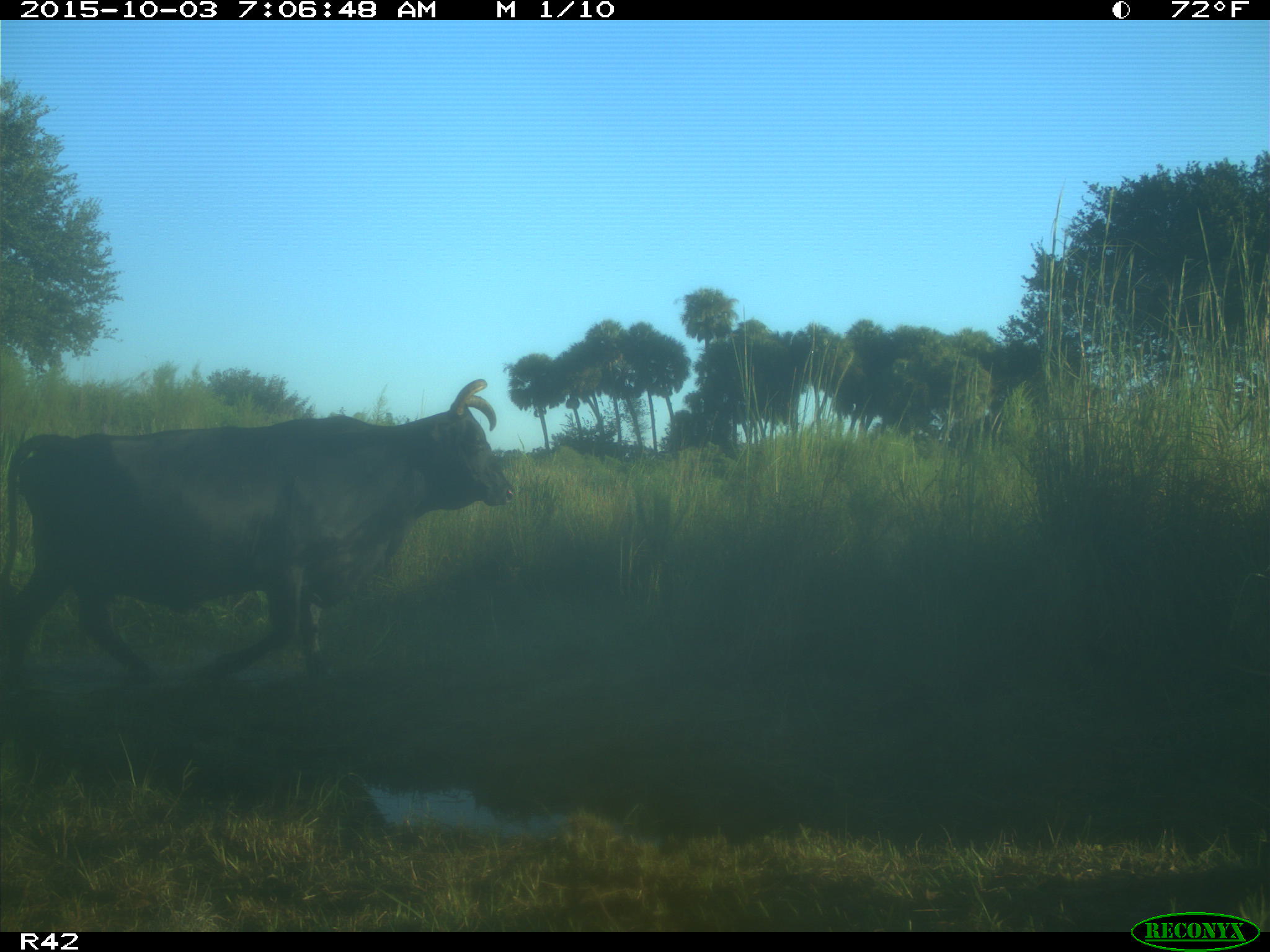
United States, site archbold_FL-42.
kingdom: Animalia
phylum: Chordata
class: Mammalia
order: Artiodactyla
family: Bovidae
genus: Bos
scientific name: Bos taurus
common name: domestic cow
Bos taurus (domestic cow).